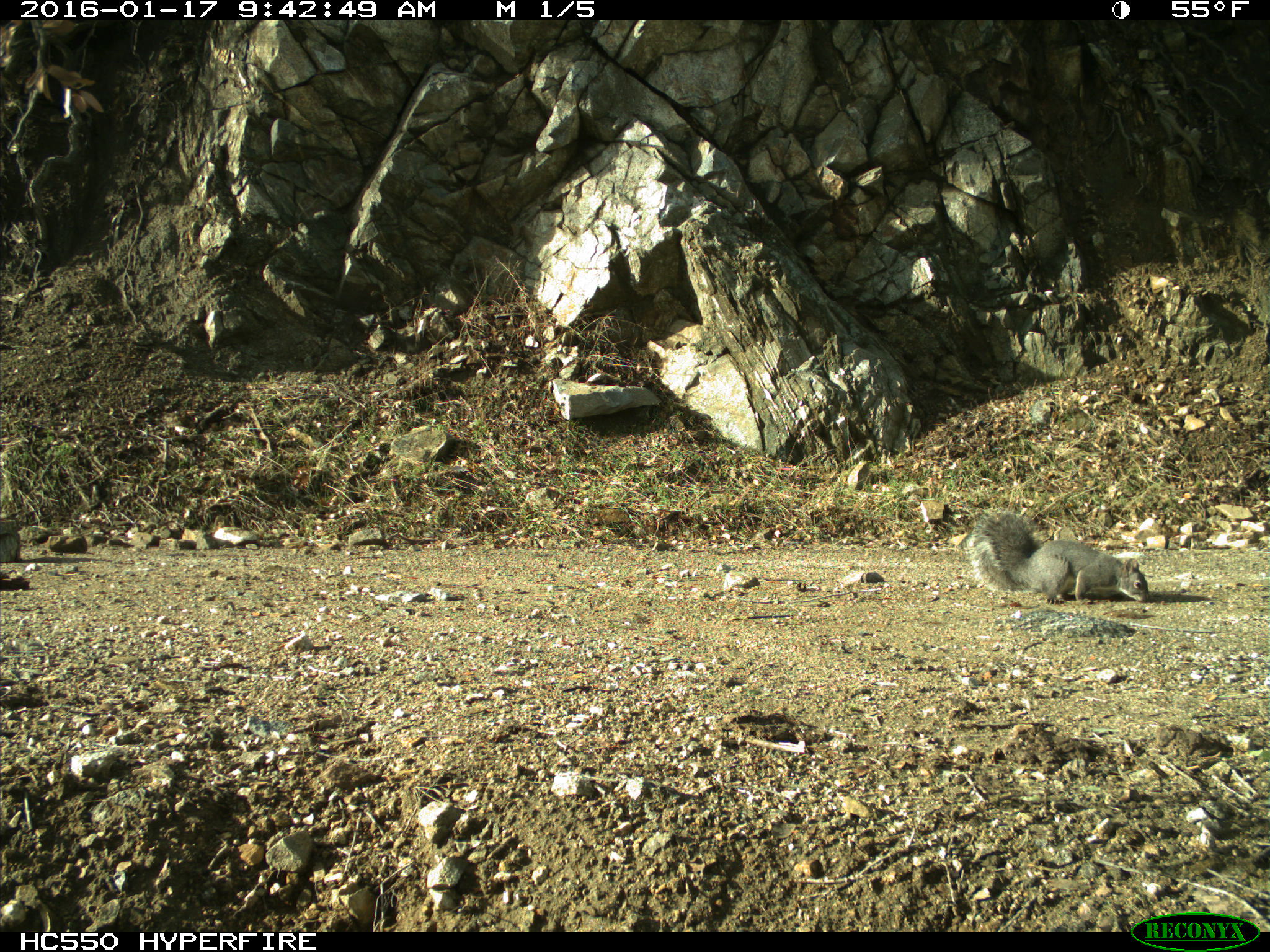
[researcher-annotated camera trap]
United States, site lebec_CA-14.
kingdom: Animalia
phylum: Chordata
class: Mammalia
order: Rodentia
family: Sciuridae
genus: Sciurus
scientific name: Sciurus carolinensis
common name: eastern gray squirrel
Sciurus carolinensis (eastern gray squirrel).